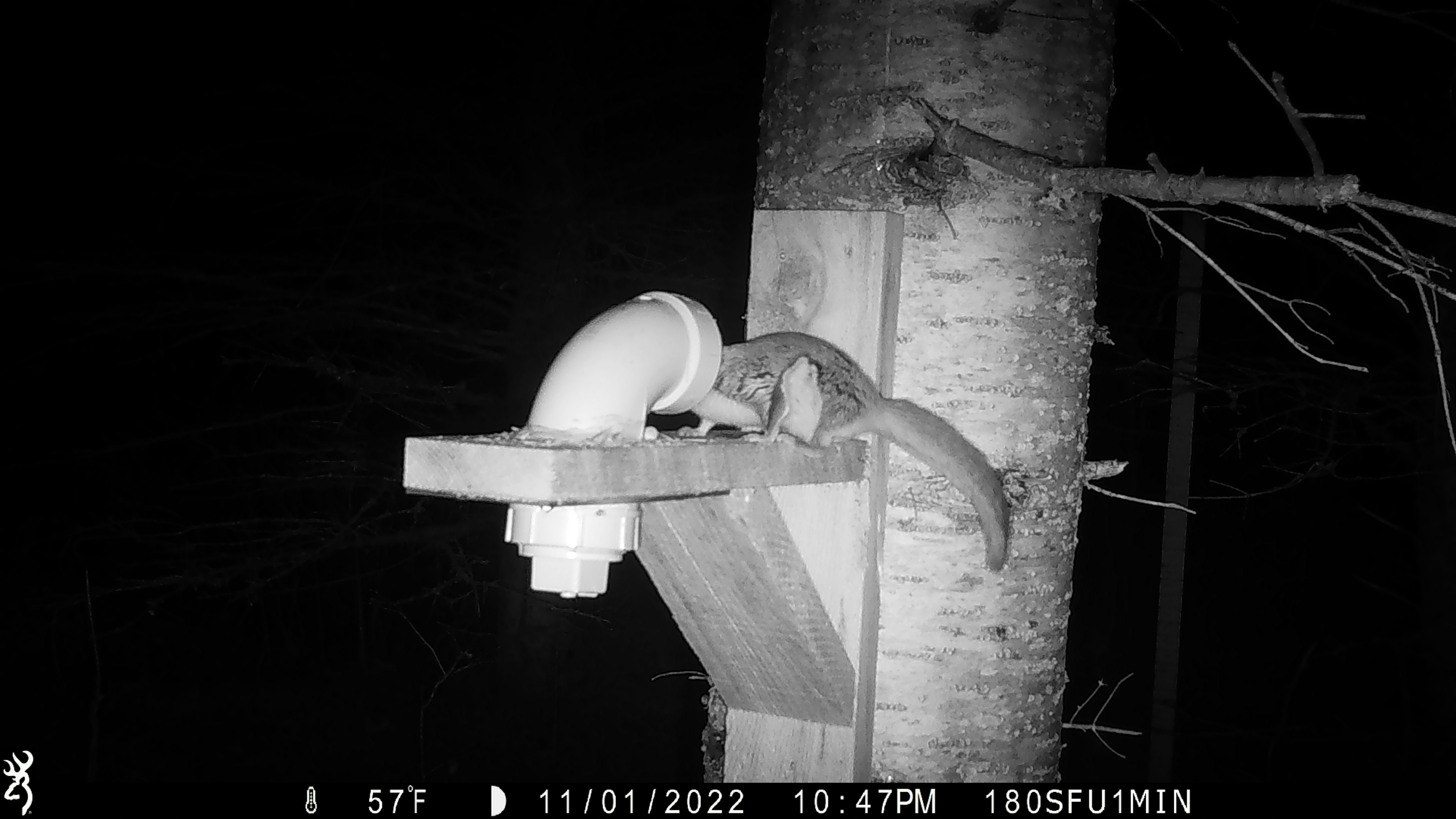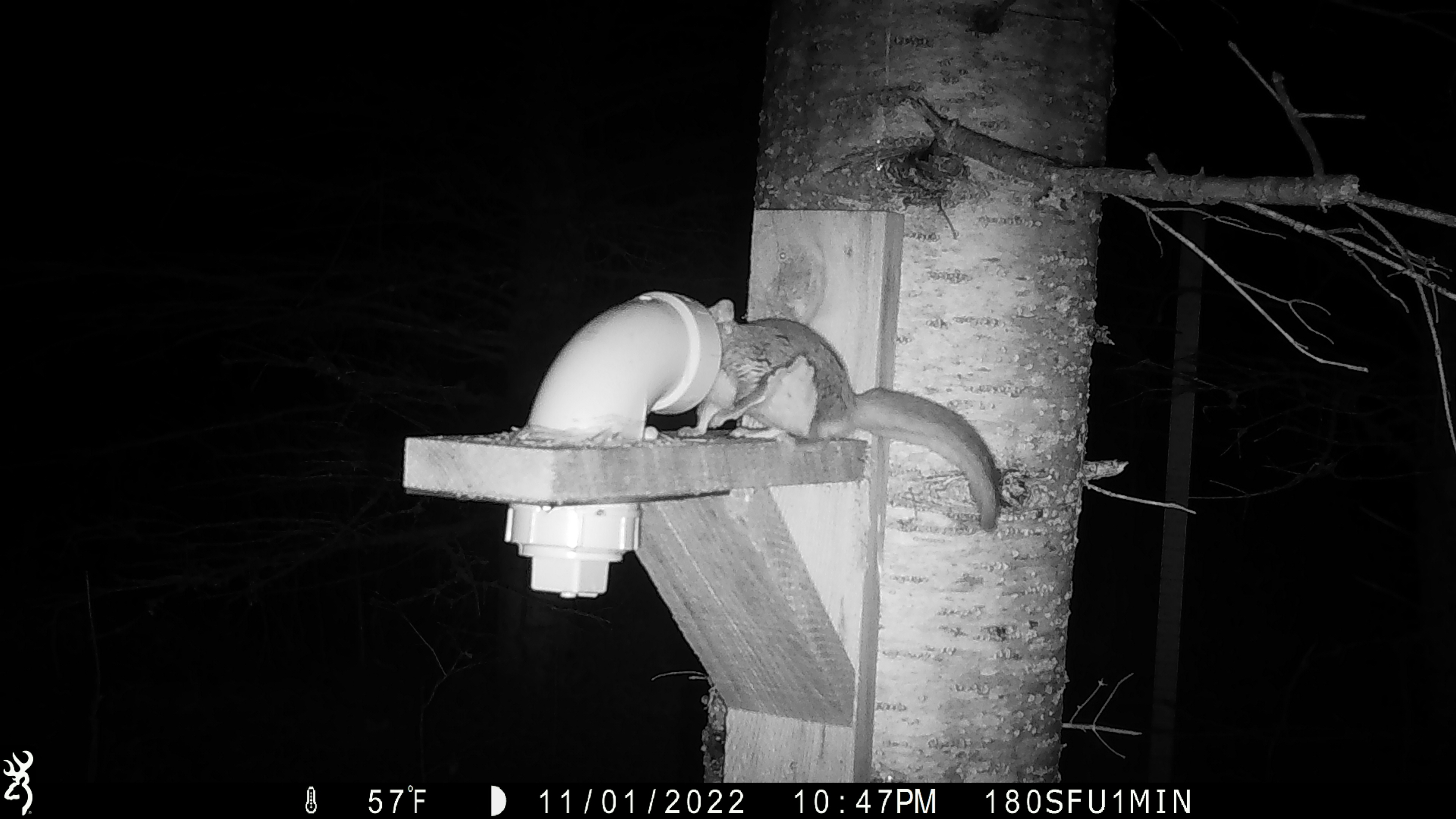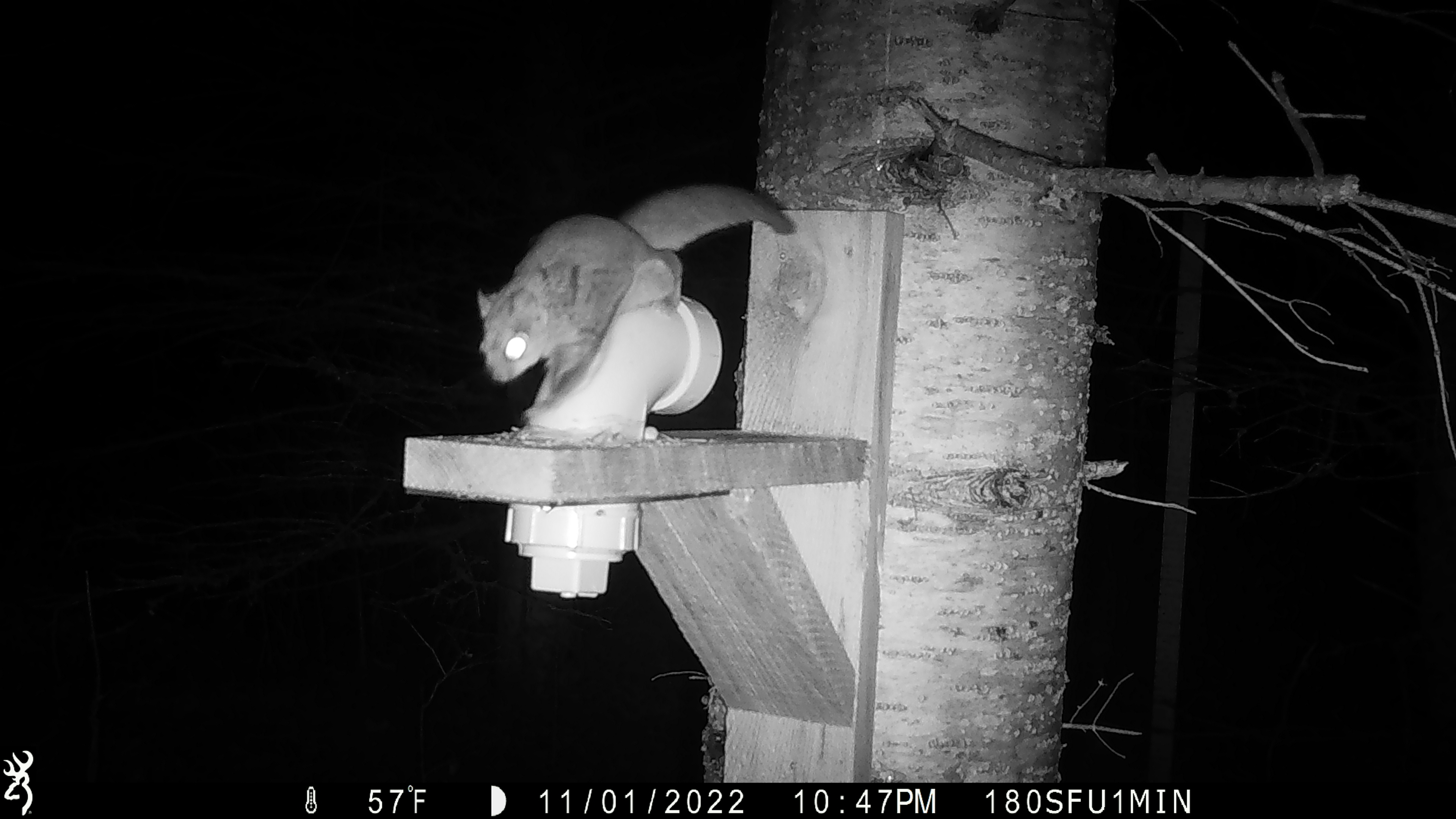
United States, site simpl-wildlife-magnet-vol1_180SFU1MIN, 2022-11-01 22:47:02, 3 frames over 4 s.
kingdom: Animalia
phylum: Chordata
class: Mammalia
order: Rodentia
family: Sciuridae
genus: Glaucomys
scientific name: Glaucomys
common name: flying squirrel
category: flying squirrel sp.